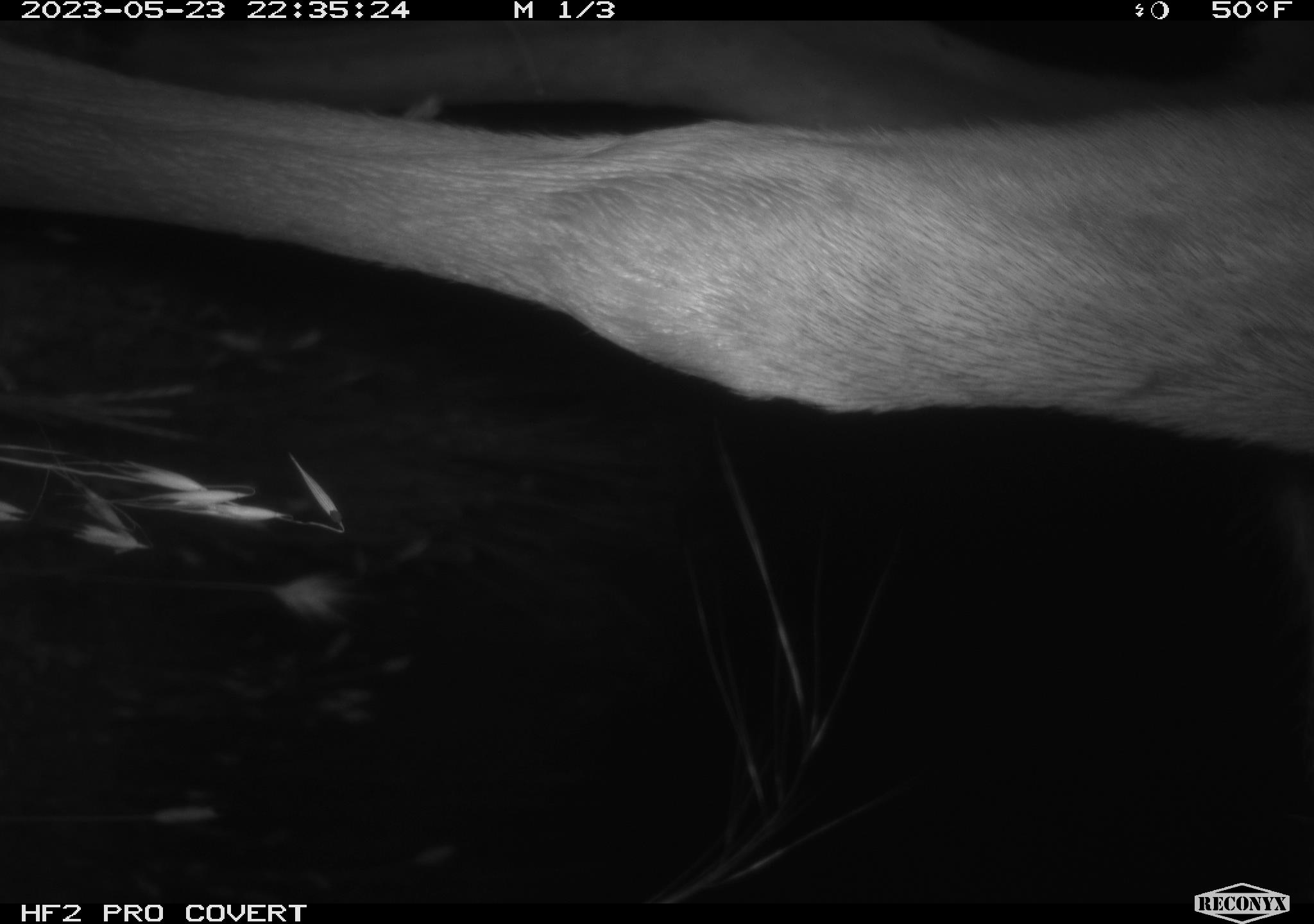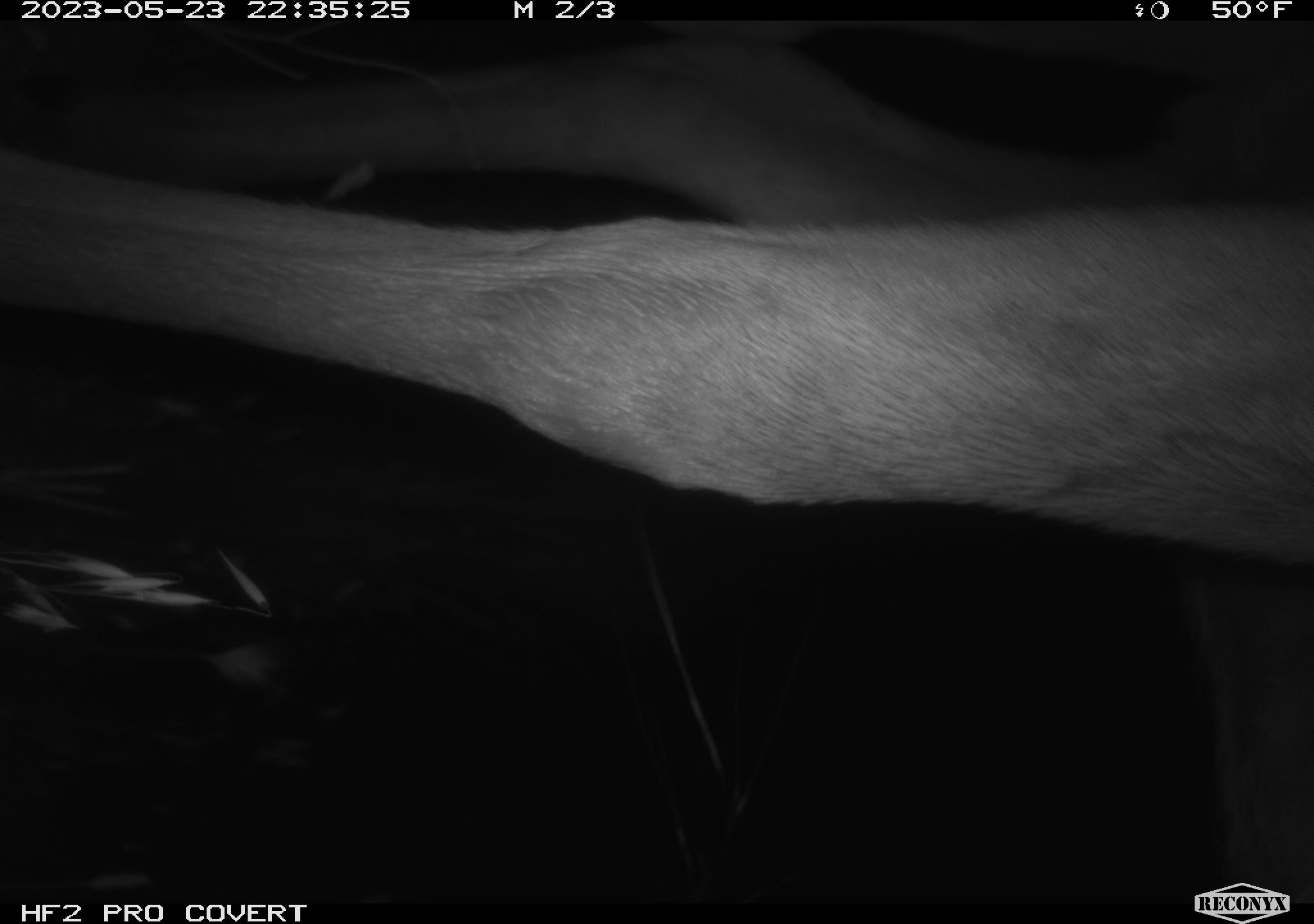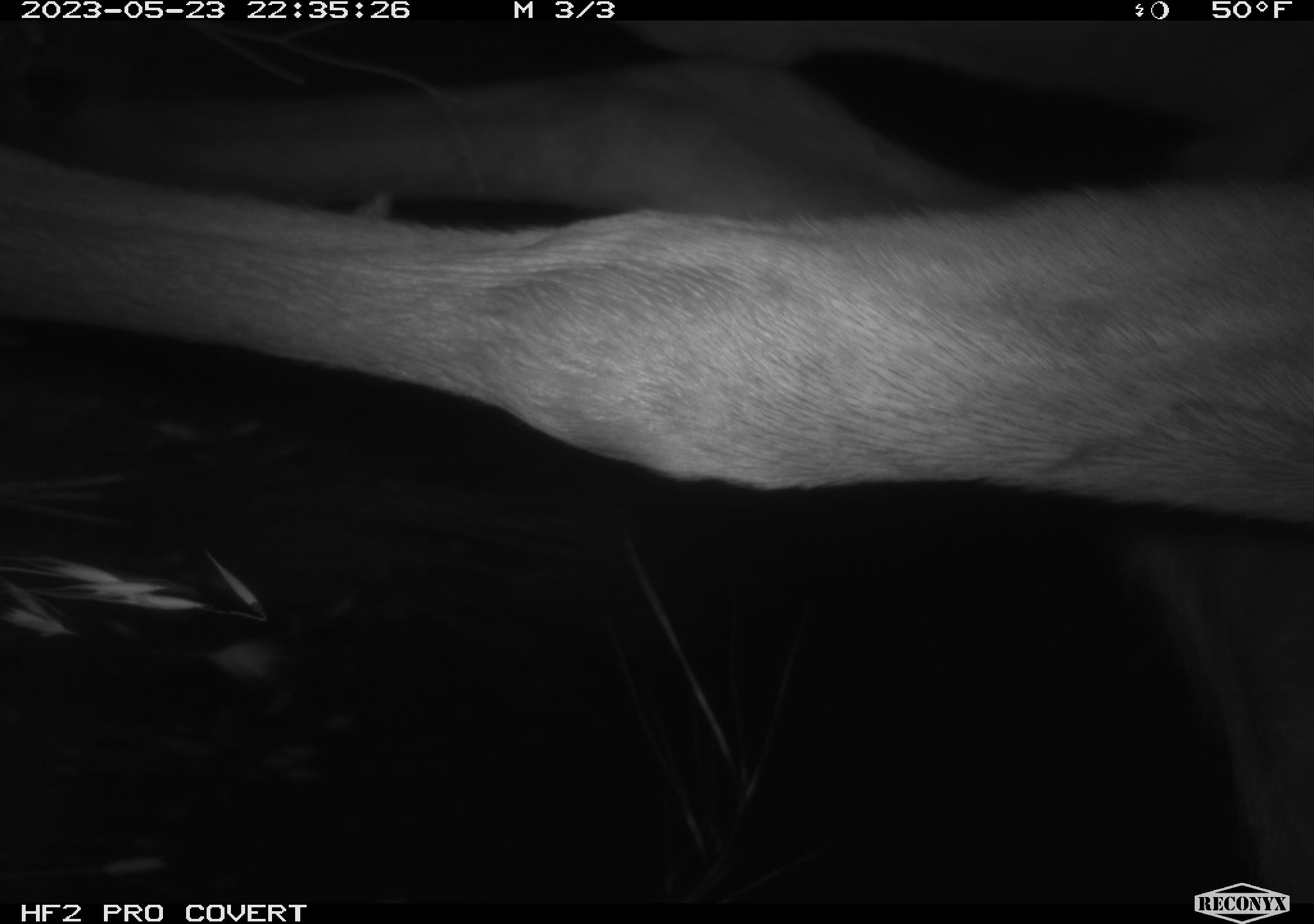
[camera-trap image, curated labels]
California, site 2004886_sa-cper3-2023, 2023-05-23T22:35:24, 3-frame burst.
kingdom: Animalia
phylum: Chordata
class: Mammalia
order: Artiodactyla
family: Cervidae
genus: Alces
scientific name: Alces alces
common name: elk